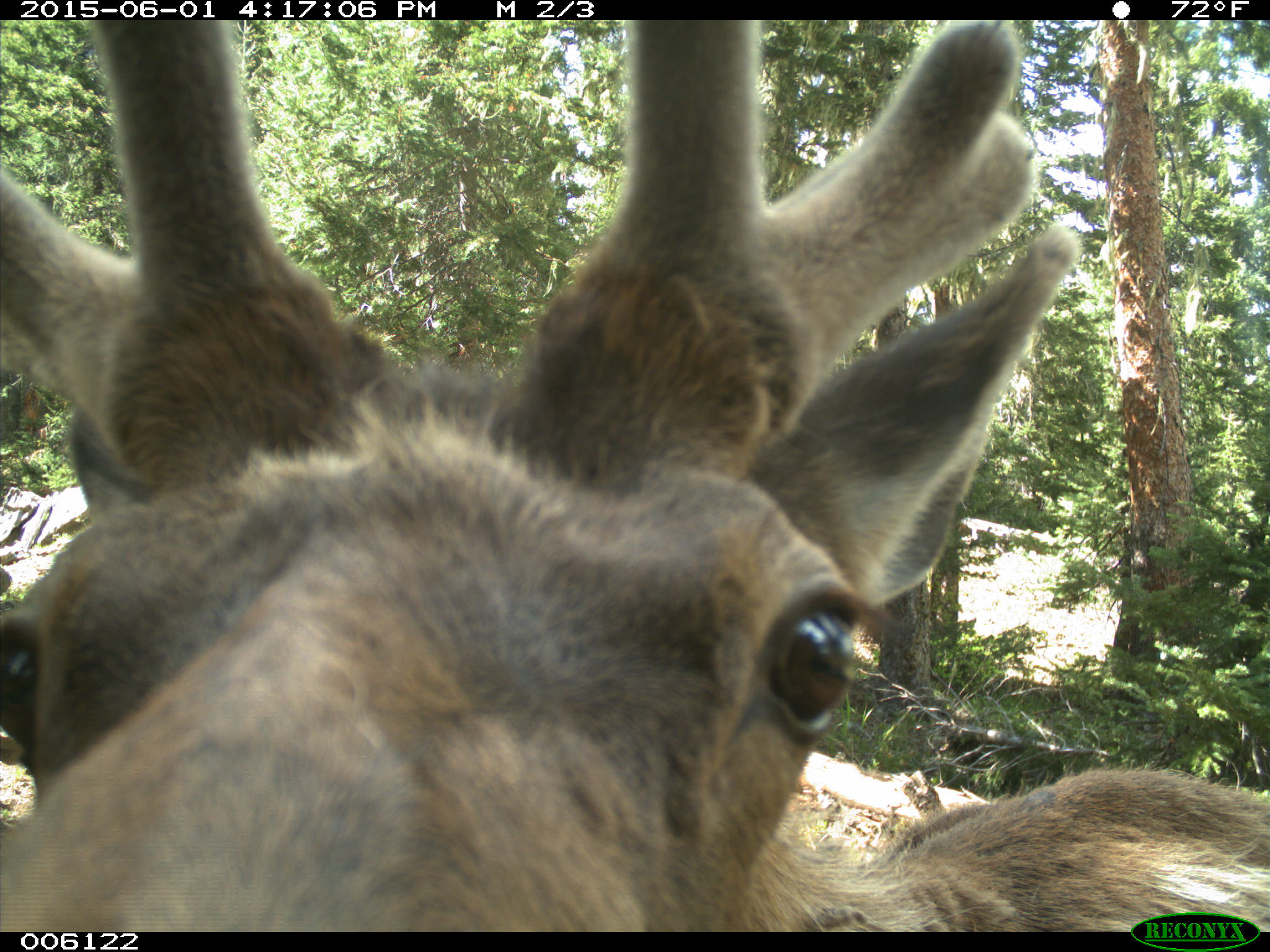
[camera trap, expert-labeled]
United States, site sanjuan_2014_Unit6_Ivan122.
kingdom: Animalia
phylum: Chordata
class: Mammalia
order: Artiodactyla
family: Cervidae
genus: Cervus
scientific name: Cervus elaphus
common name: red deer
Cervus elaphus (red deer).